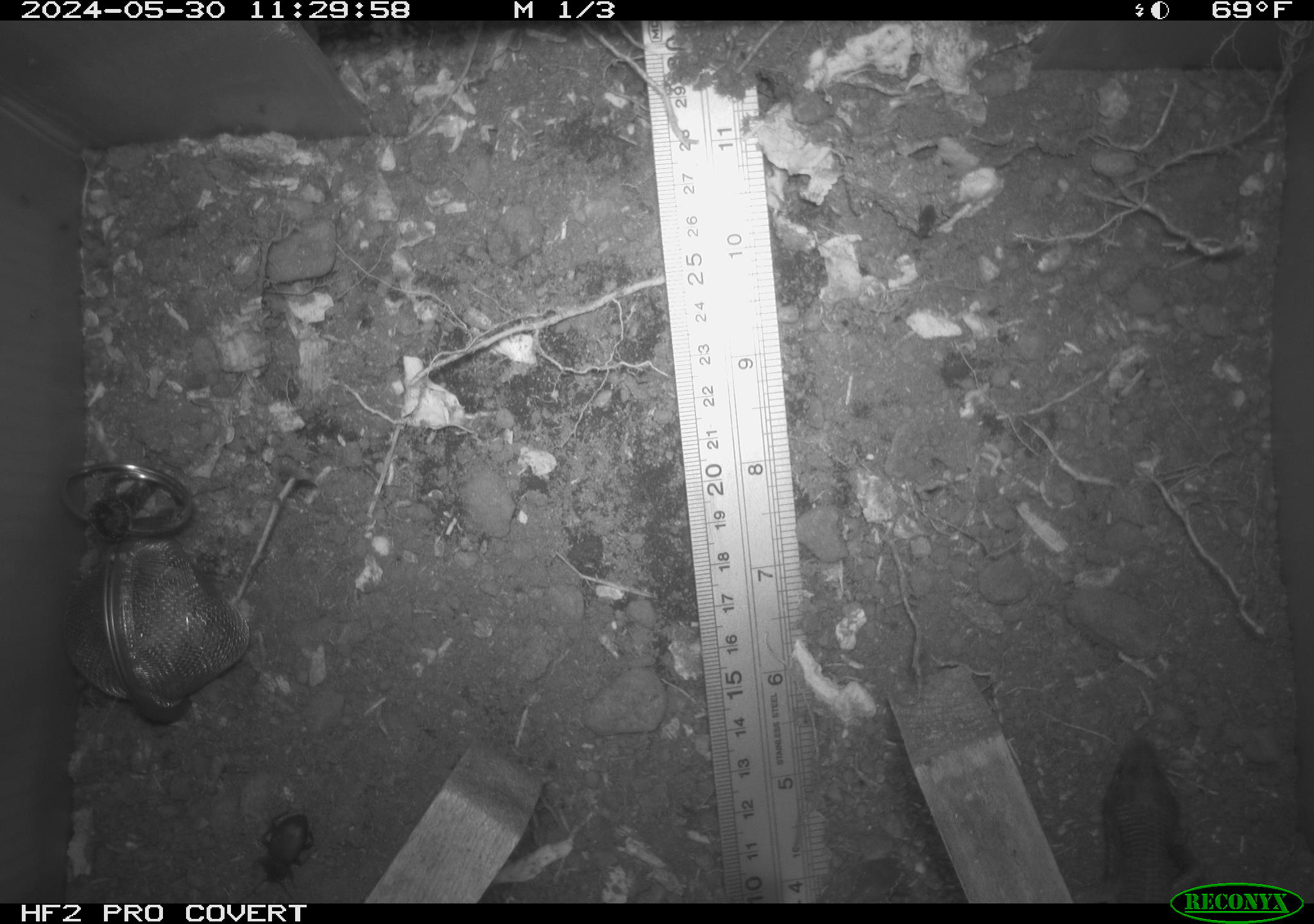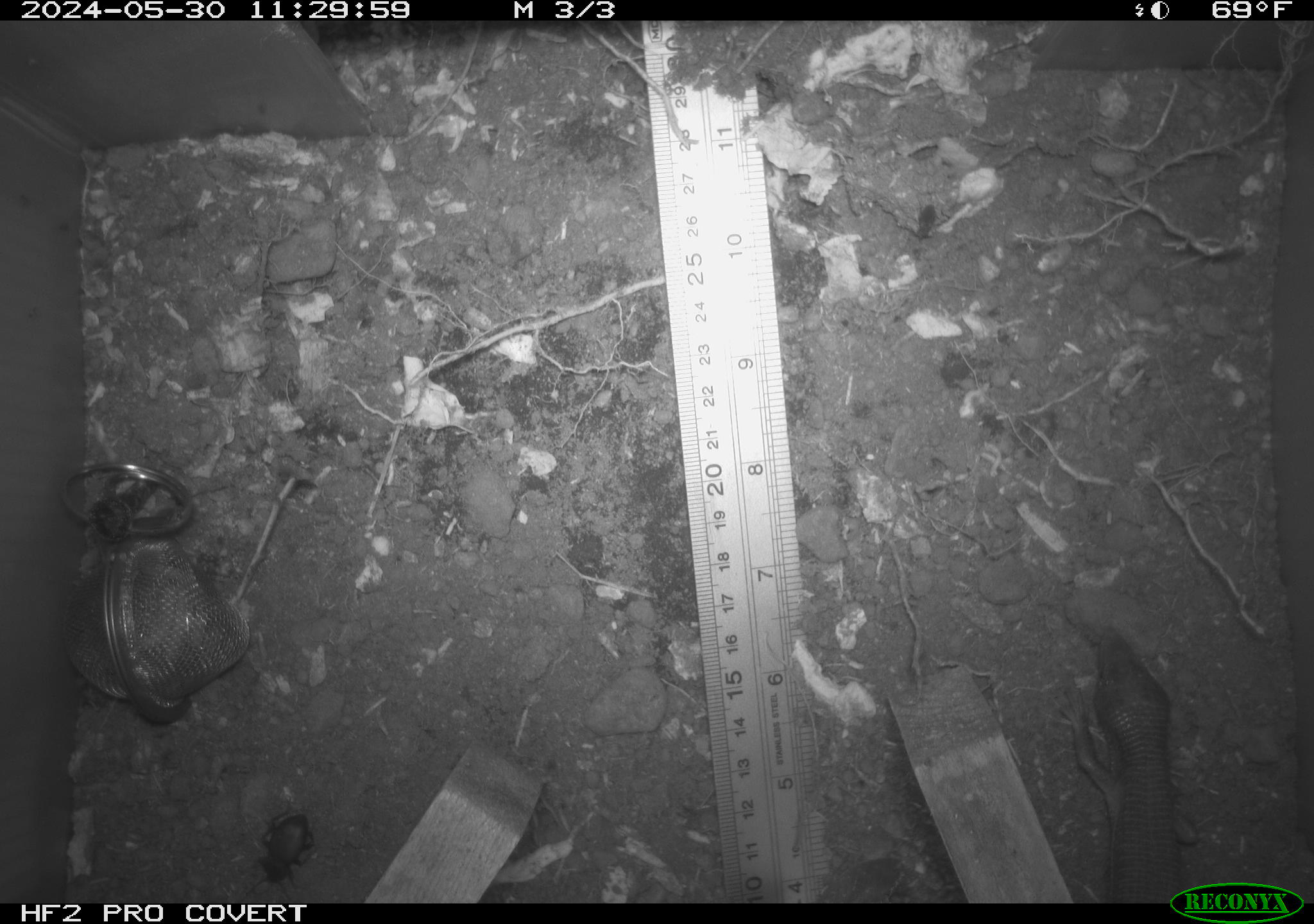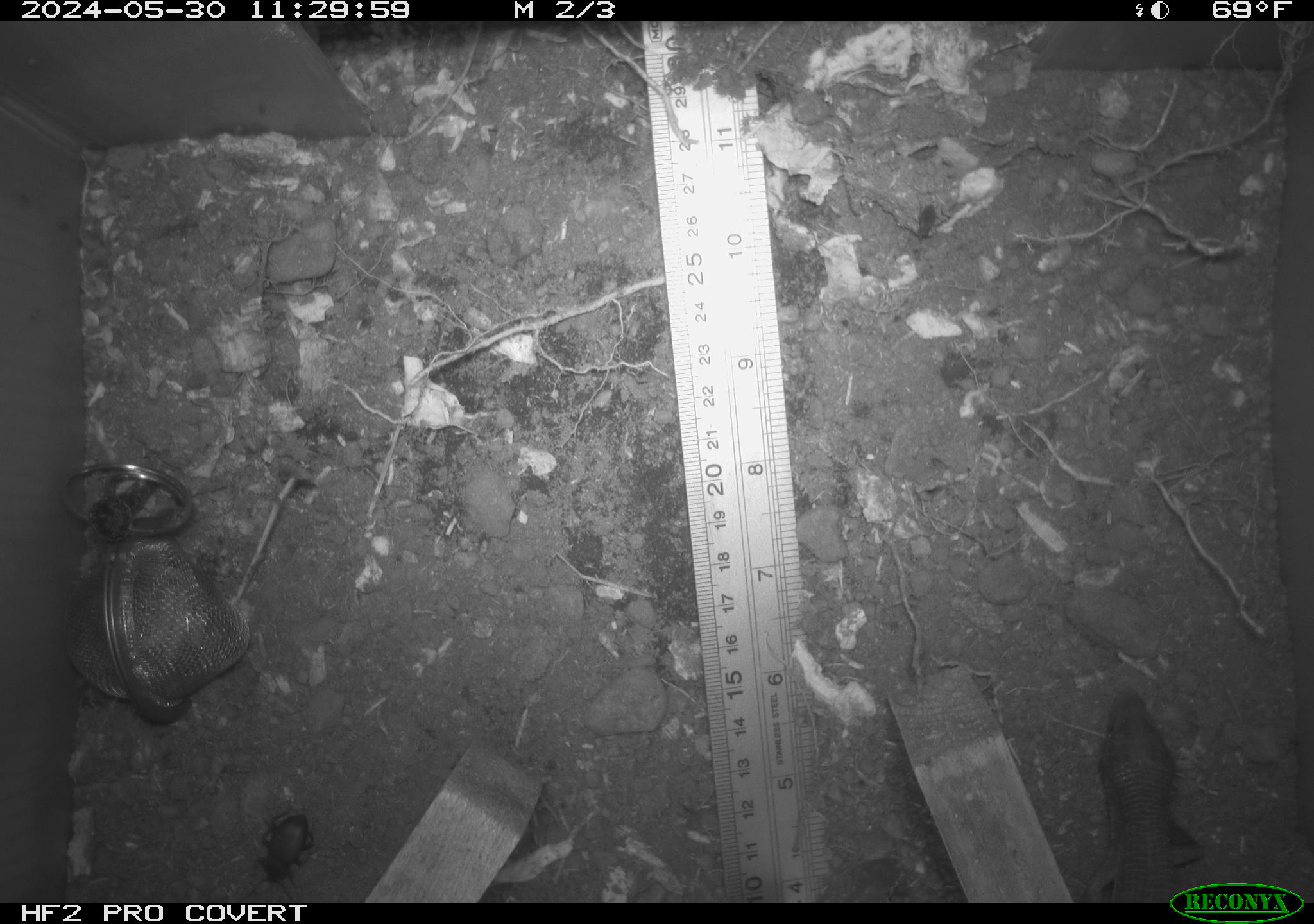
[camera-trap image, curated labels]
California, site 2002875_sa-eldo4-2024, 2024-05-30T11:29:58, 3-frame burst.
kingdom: Animalia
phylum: Chordata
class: Reptilia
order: Squamata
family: Anguidae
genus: Elgaria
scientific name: Elgaria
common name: alligator lizards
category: elgaria species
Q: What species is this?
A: Elgaria species (alligator lizards) (Elgaria).